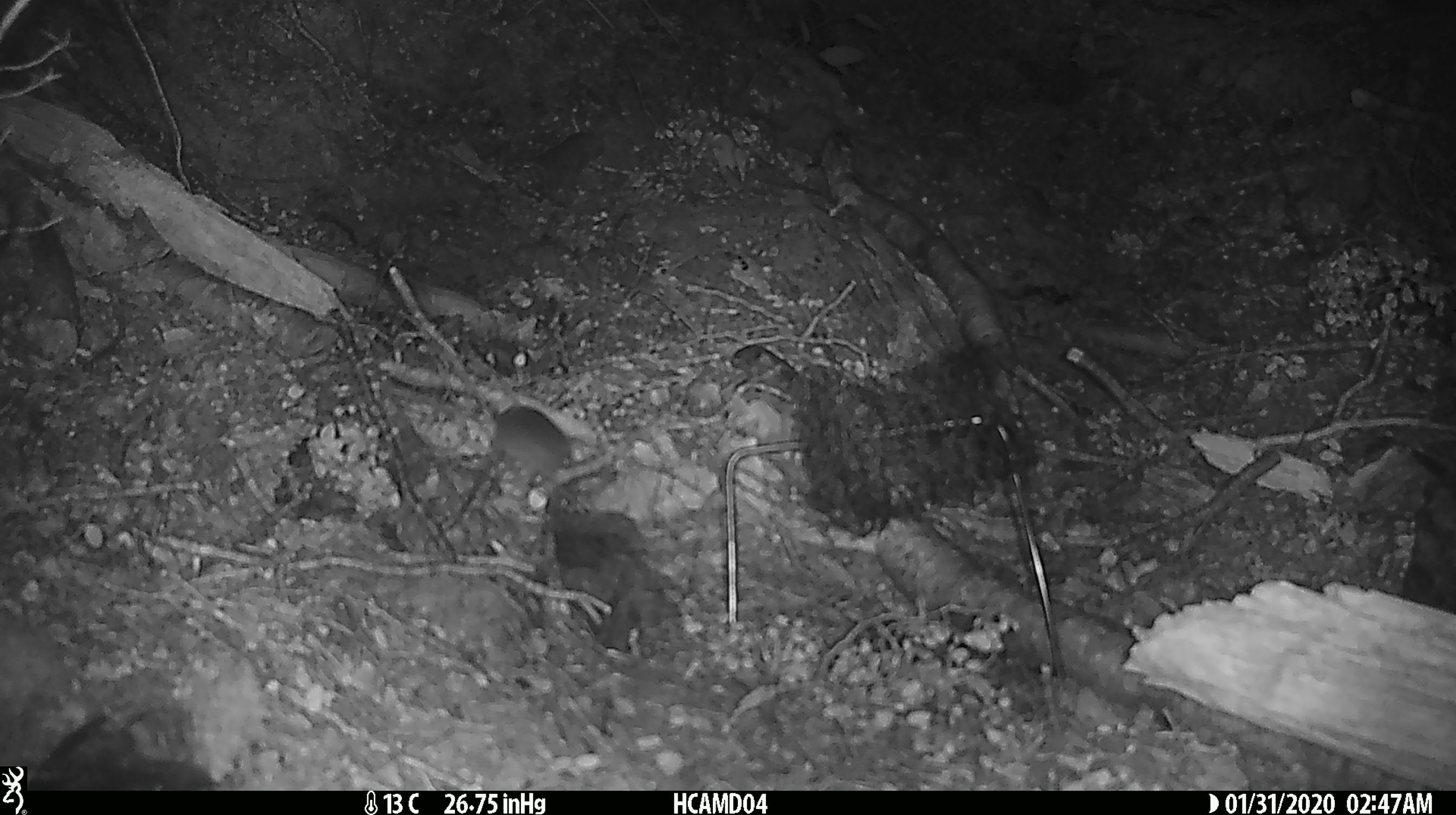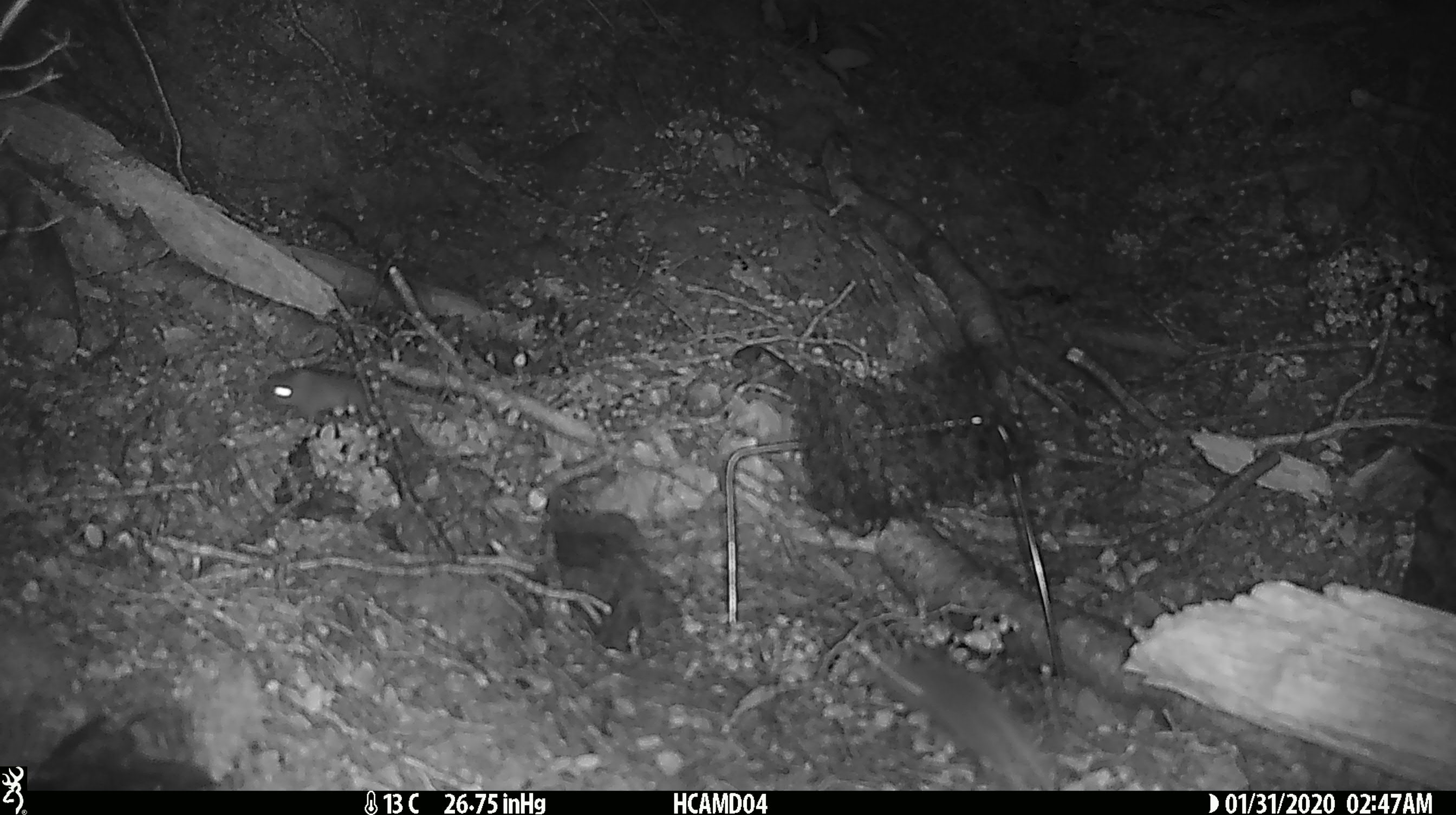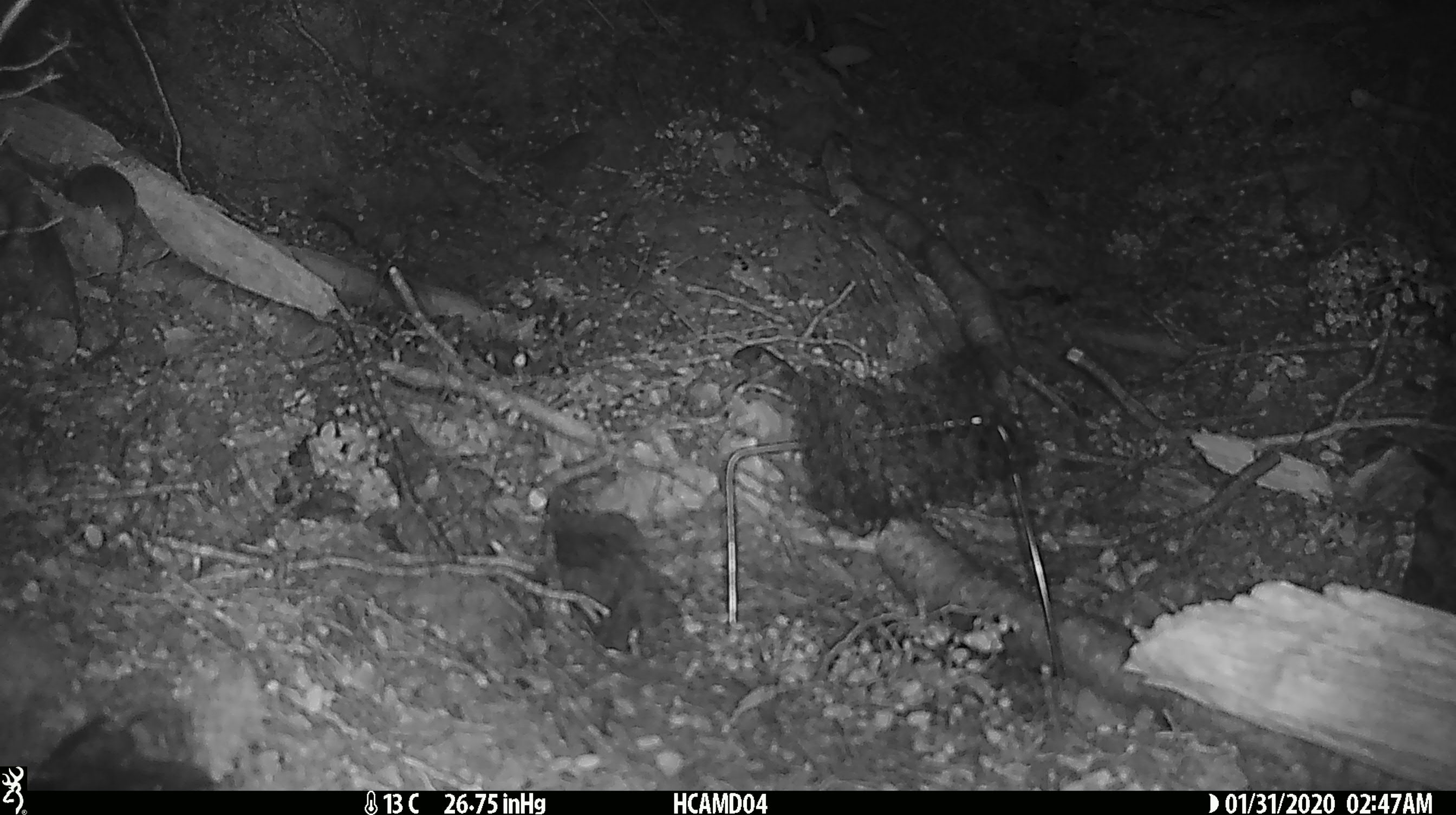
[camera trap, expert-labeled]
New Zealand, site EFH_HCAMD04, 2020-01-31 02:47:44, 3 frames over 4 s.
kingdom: Animalia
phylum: Chordata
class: Mammalia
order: Rodentia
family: Muridae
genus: Mus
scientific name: Mus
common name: mouse